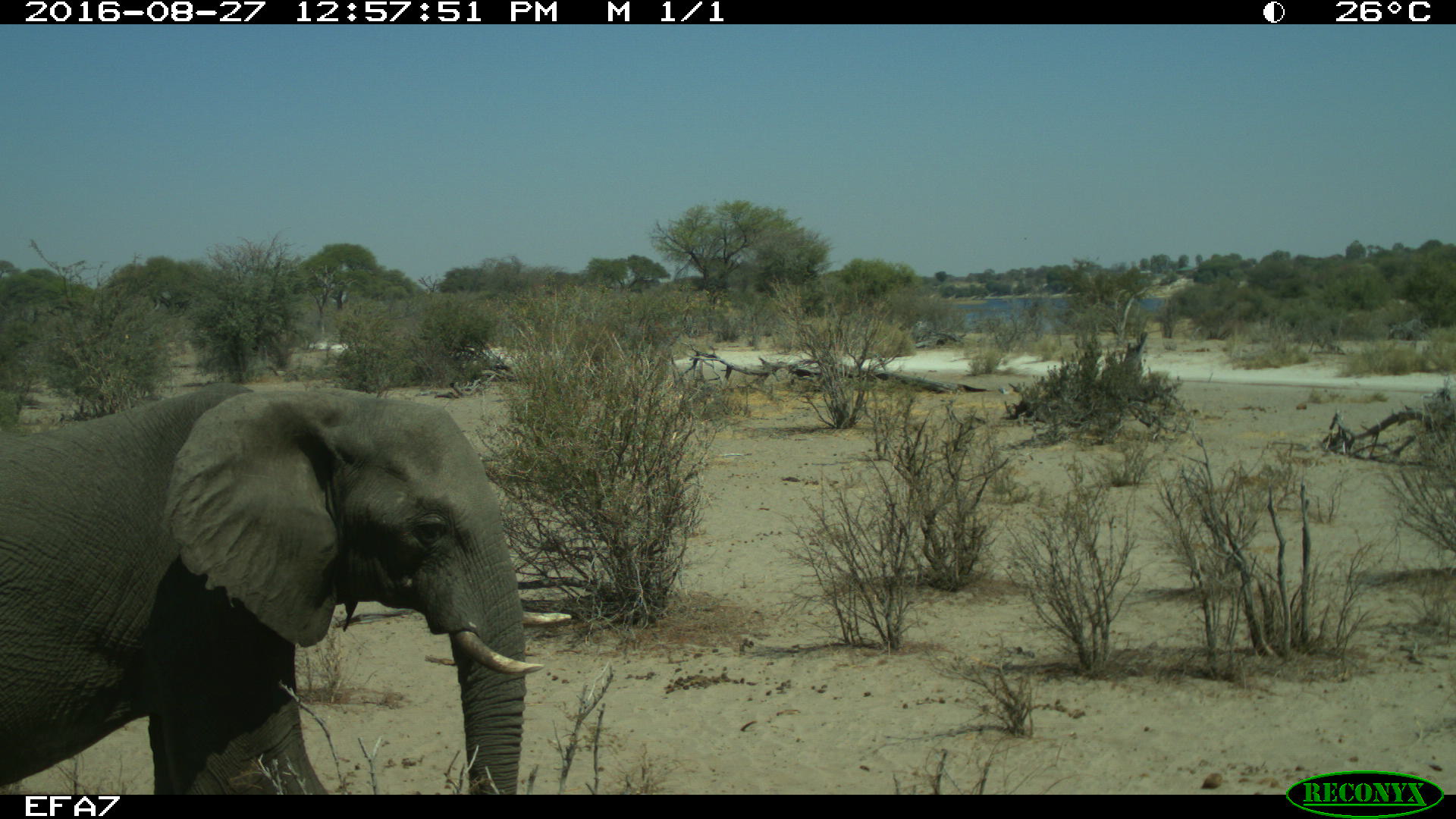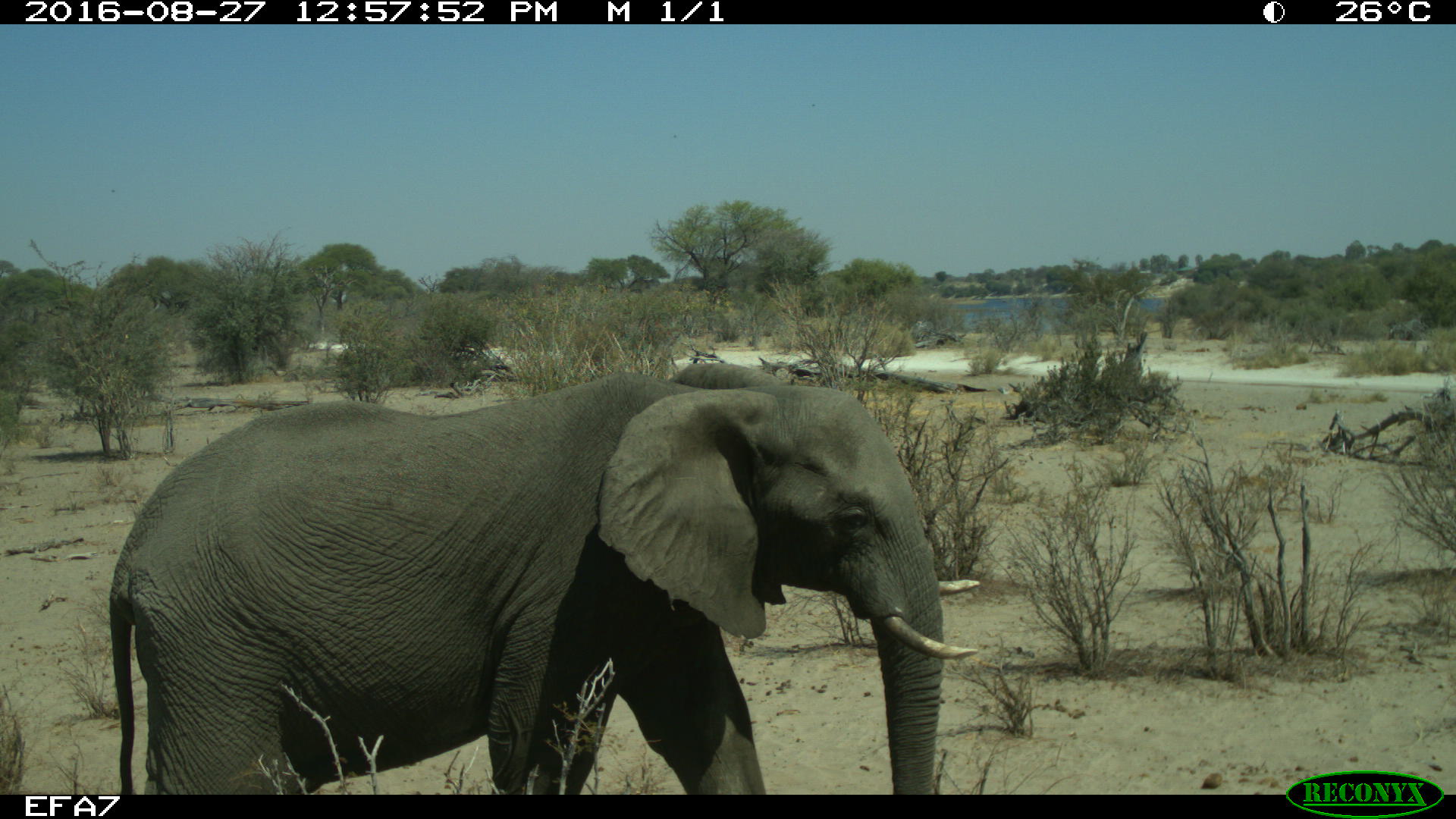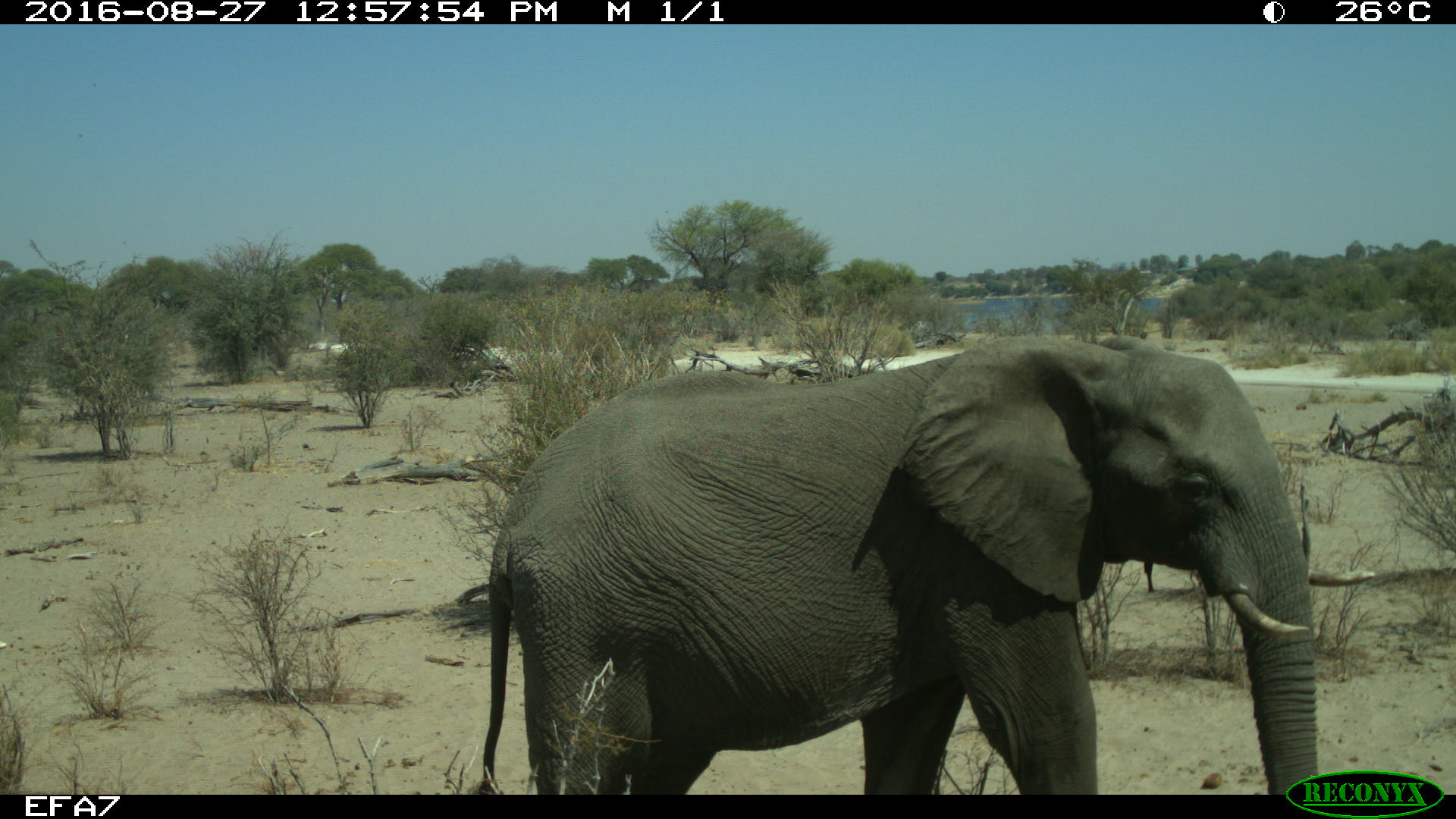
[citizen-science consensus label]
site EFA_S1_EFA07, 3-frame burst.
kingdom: Animalia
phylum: Chordata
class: Mammalia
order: Proboscidea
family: Elephantidae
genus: Loxodonta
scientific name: Loxodonta africana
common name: african bush elephant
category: elephant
Elephant (african bush elephant) (Loxodonta africana), count 1. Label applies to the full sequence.